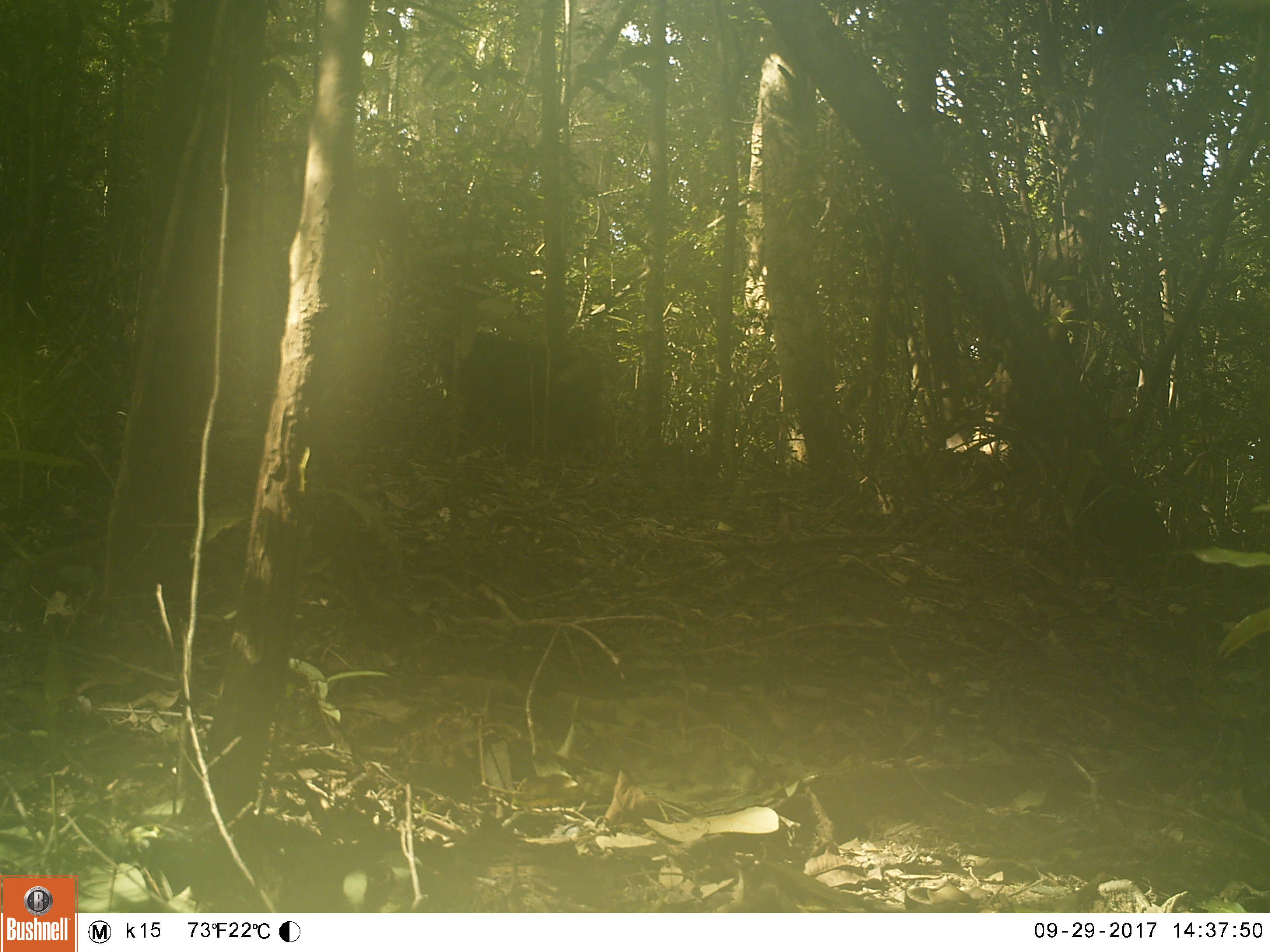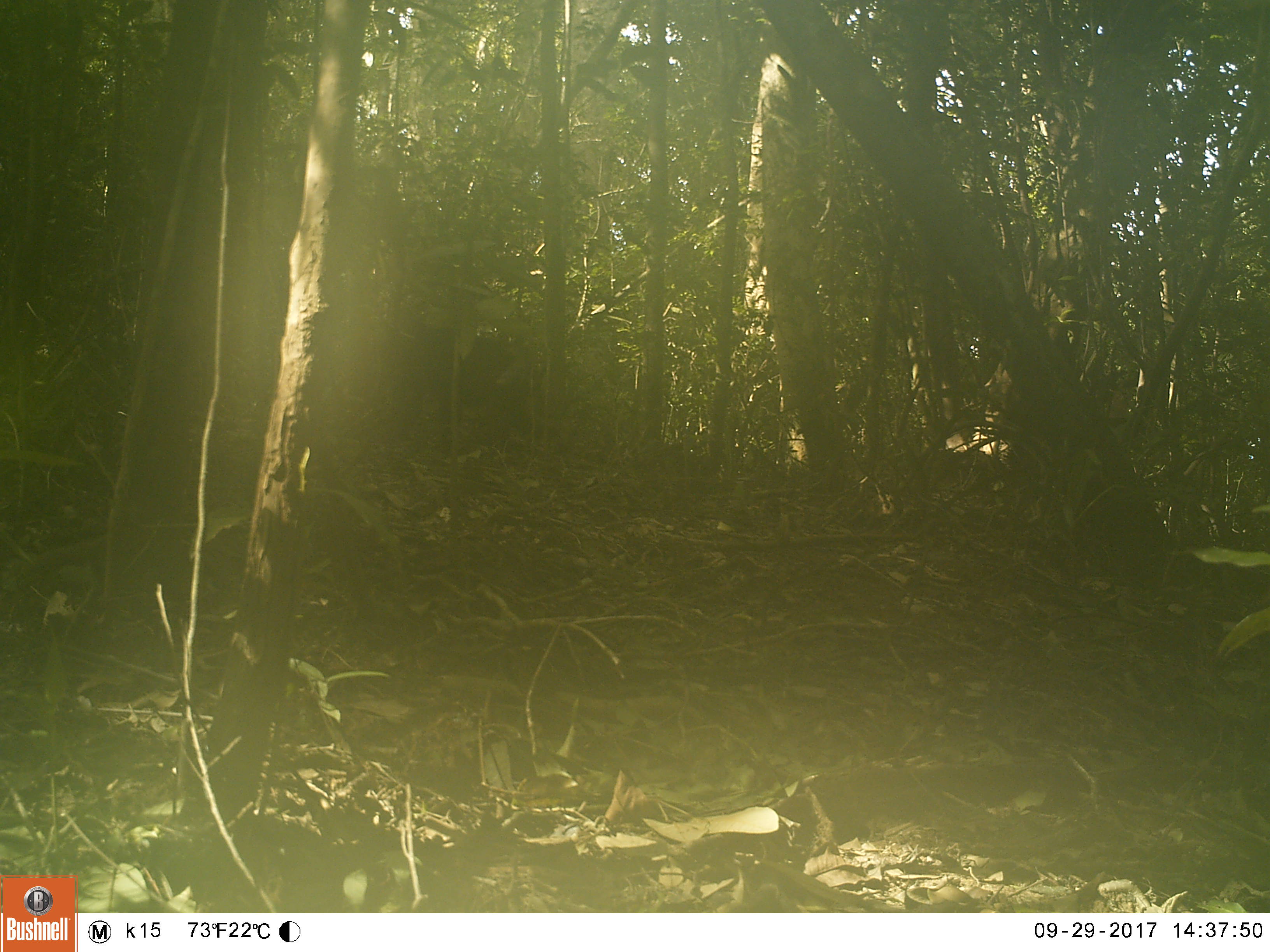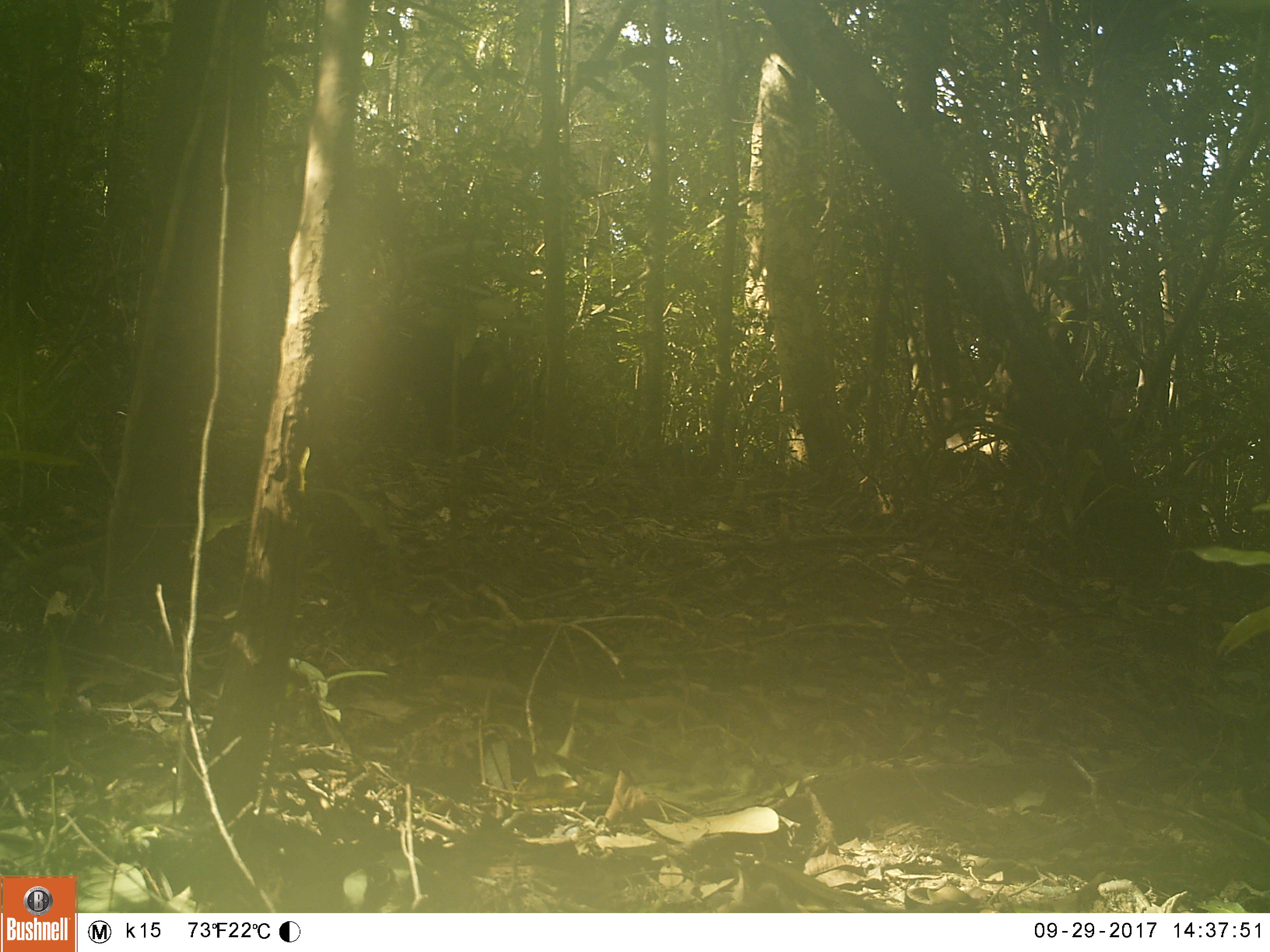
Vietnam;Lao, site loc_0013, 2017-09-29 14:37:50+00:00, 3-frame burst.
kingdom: Animalia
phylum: Chordata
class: Mammalia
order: Primates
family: Cercopithecidae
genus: Macaca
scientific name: Macaca arctoides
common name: stump-tailed macaque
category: stump tailed macaque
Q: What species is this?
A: Stump tailed macaque (stump-tailed macaque) (Macaca arctoides).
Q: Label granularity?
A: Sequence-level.